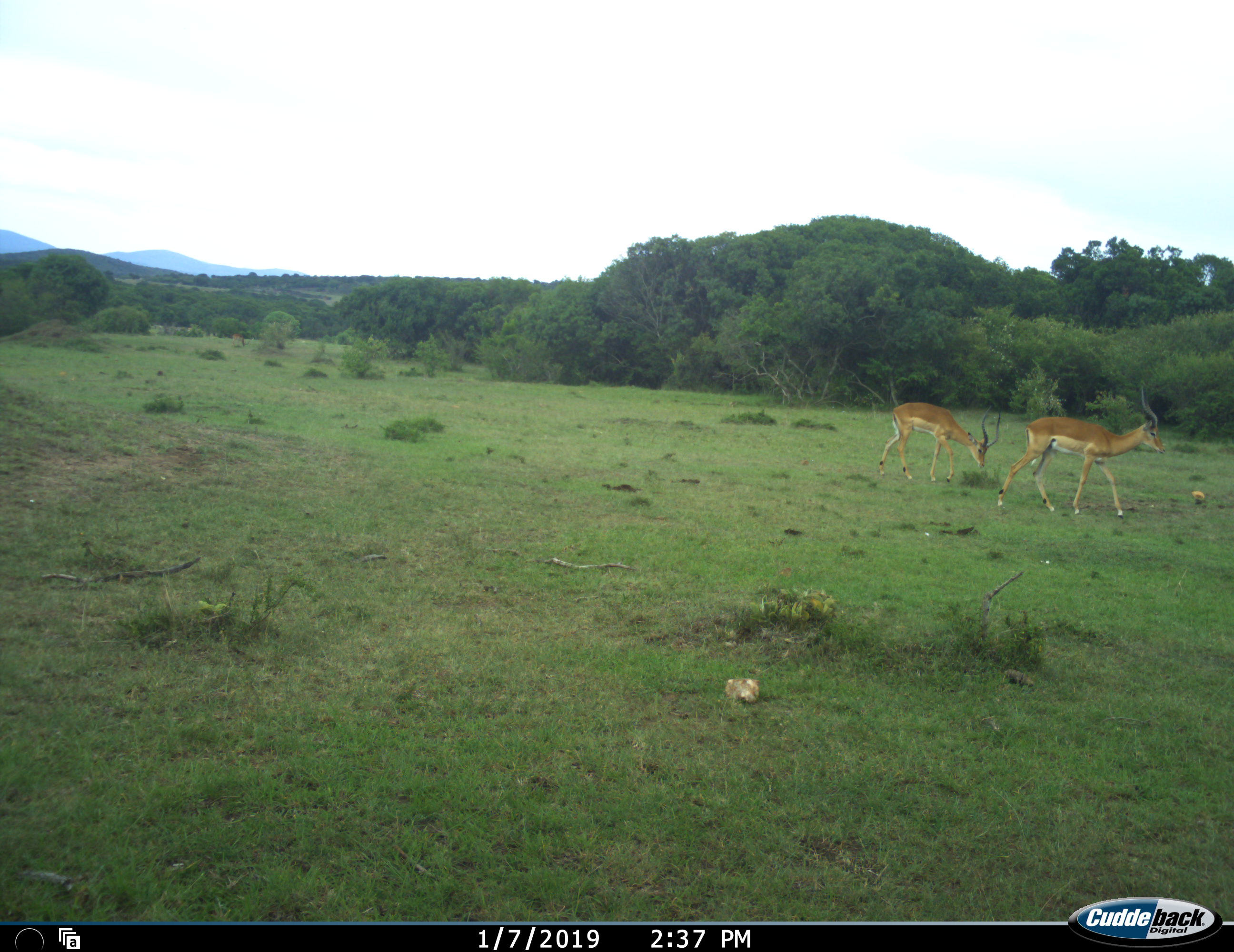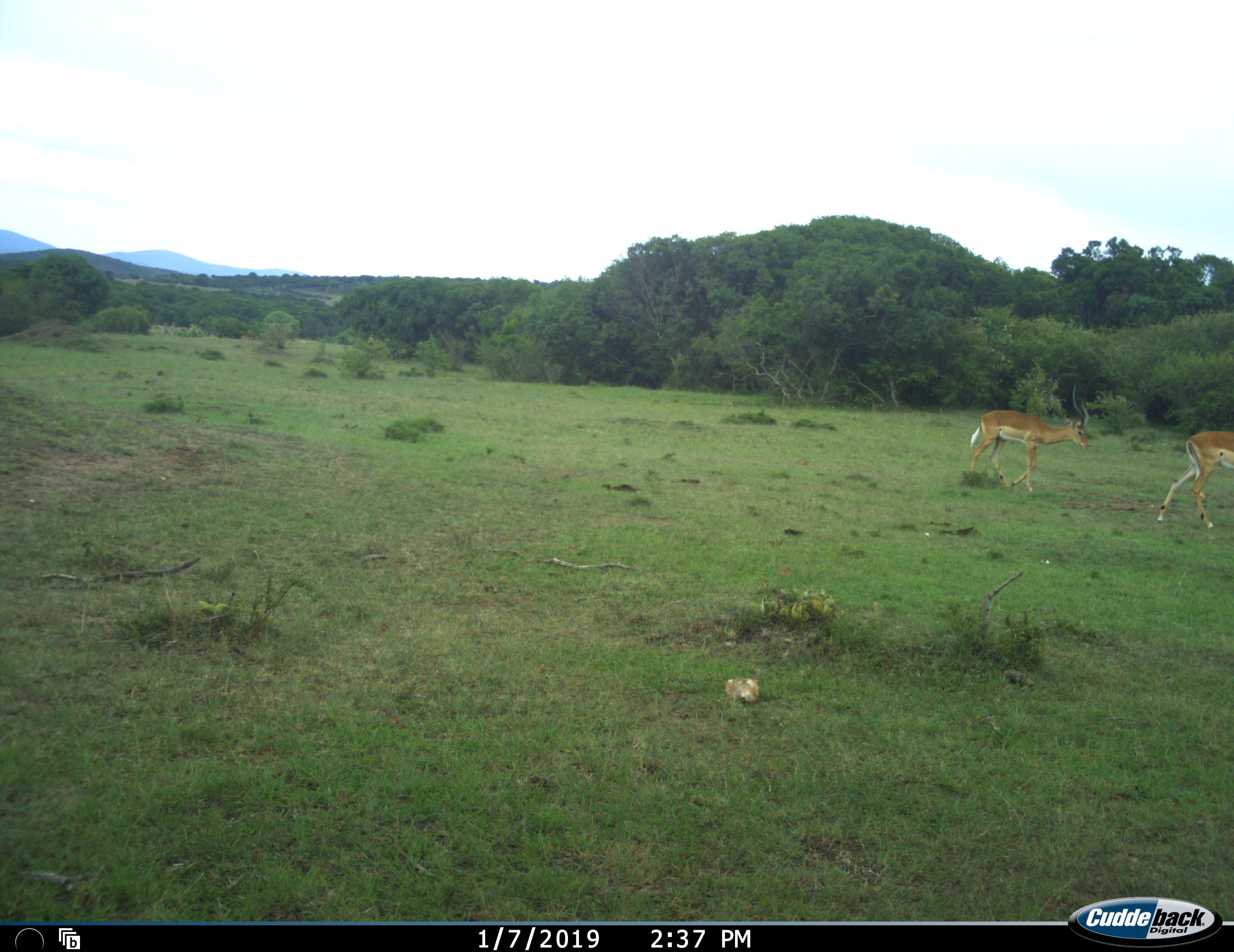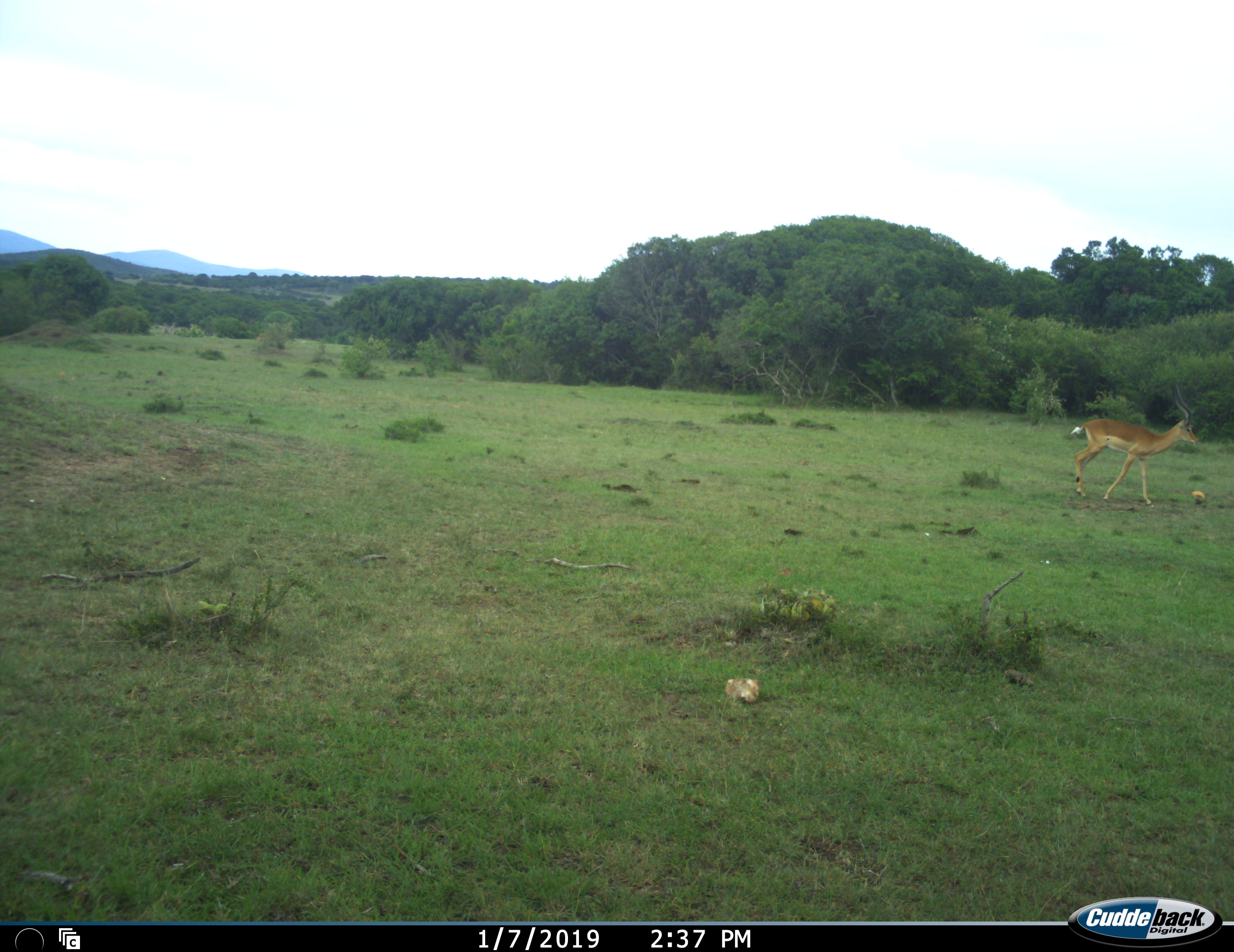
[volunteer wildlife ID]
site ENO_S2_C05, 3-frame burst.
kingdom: Animalia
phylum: Chordata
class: Mammalia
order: Artiodactyla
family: Bovidae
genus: Aepyceros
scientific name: Aepyceros melampus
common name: impala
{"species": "impala (Aepyceros melampus)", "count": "2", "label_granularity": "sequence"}